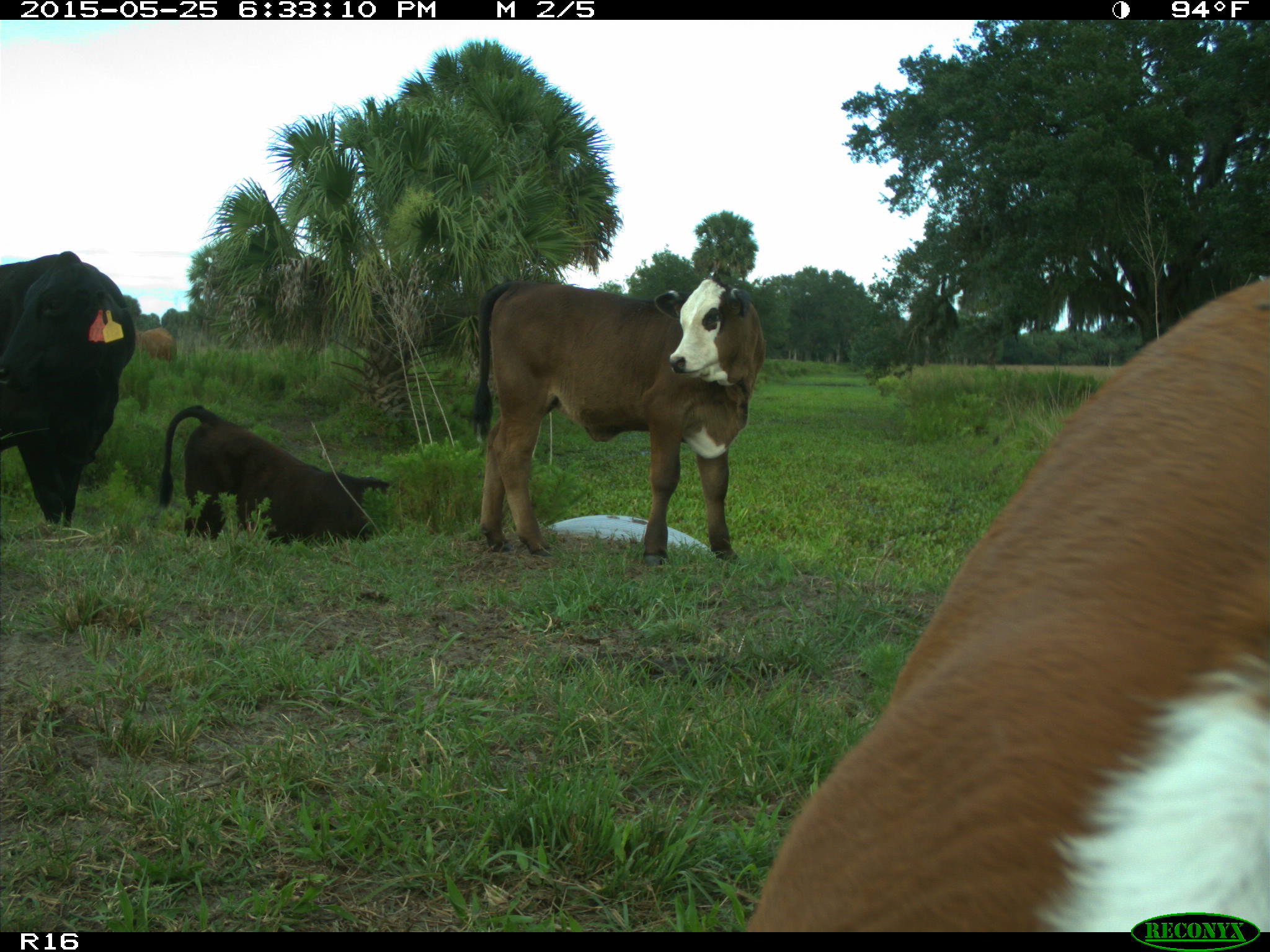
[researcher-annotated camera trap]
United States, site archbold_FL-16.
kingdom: Animalia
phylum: Chordata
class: Mammalia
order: Artiodactyla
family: Bovidae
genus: Bos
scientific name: Bos taurus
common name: domestic cow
Bos taurus (domestic cow).